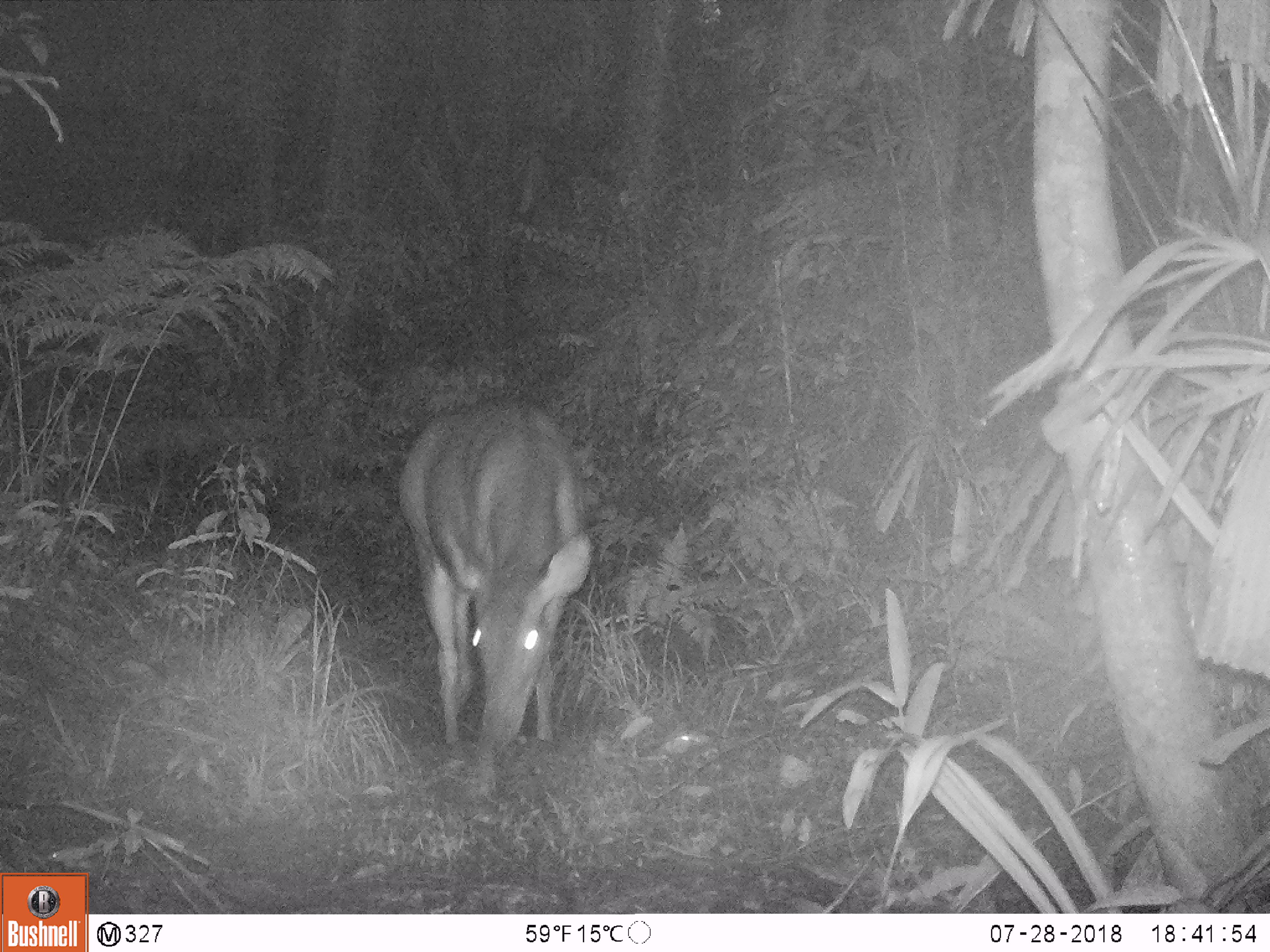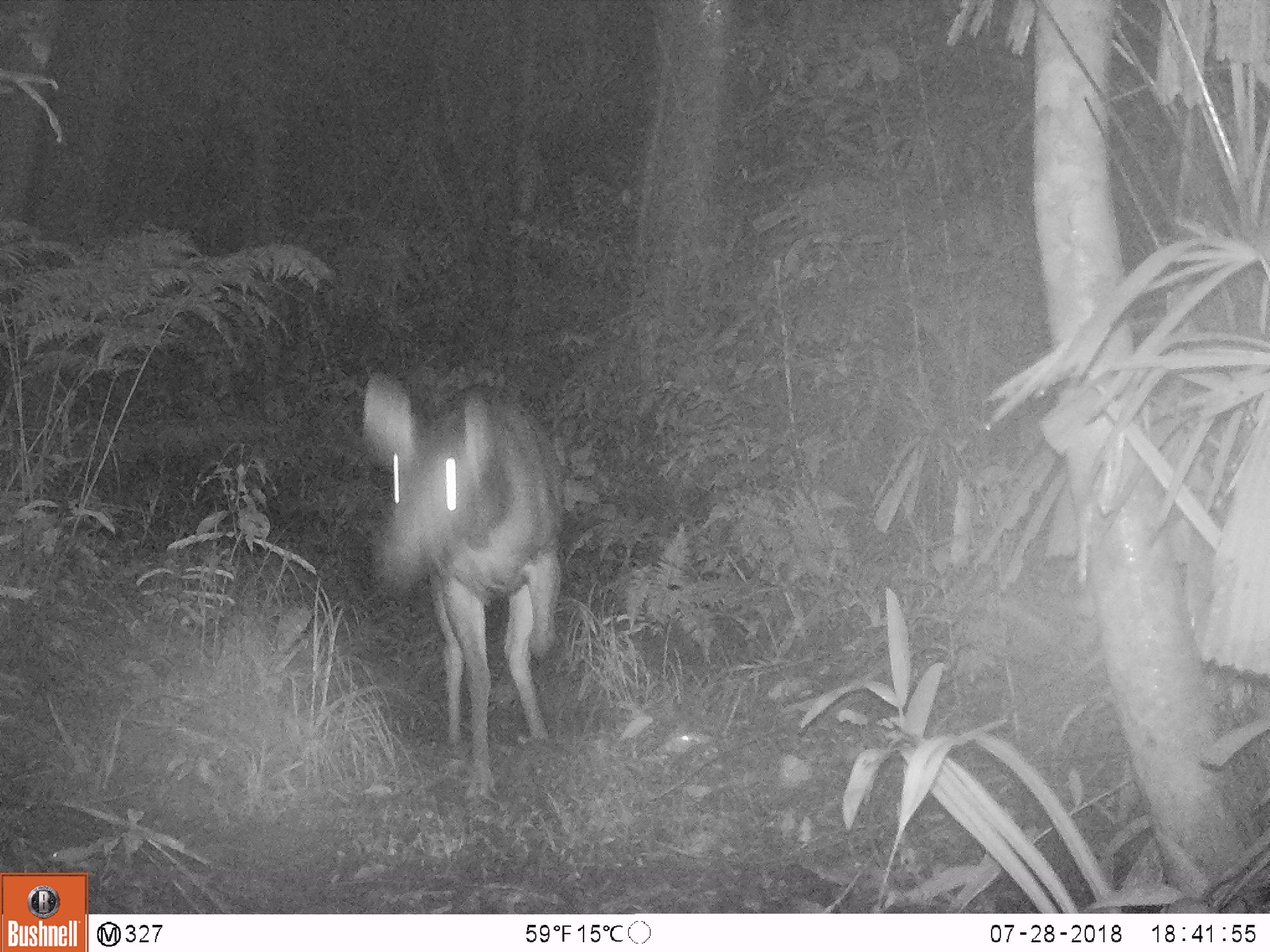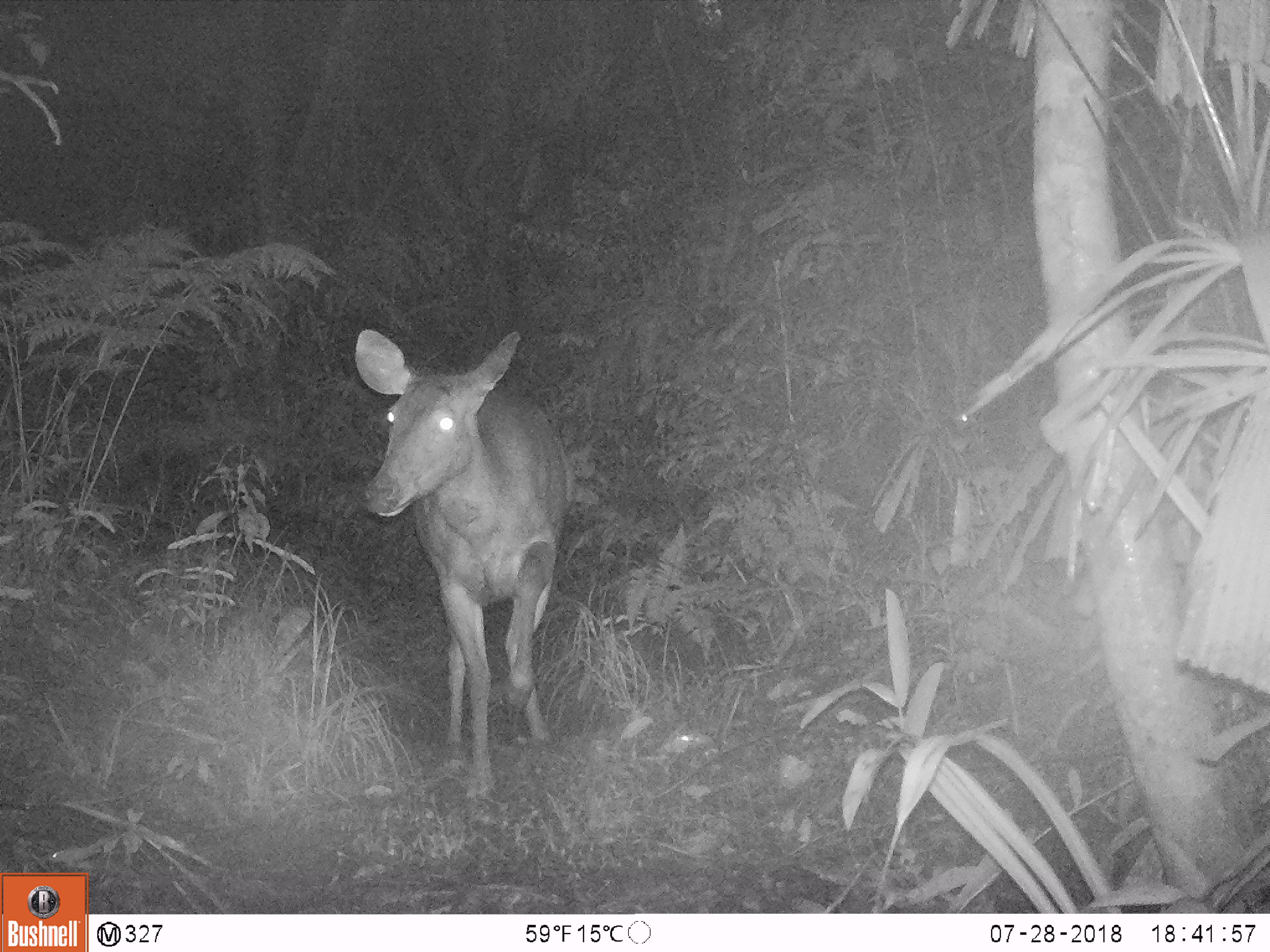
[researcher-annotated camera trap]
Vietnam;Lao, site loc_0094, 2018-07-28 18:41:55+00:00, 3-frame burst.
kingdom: Animalia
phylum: Chordata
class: Mammalia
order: Artiodactyla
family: Cervidae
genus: Rusa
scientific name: Rusa unicolor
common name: sambar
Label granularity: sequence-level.